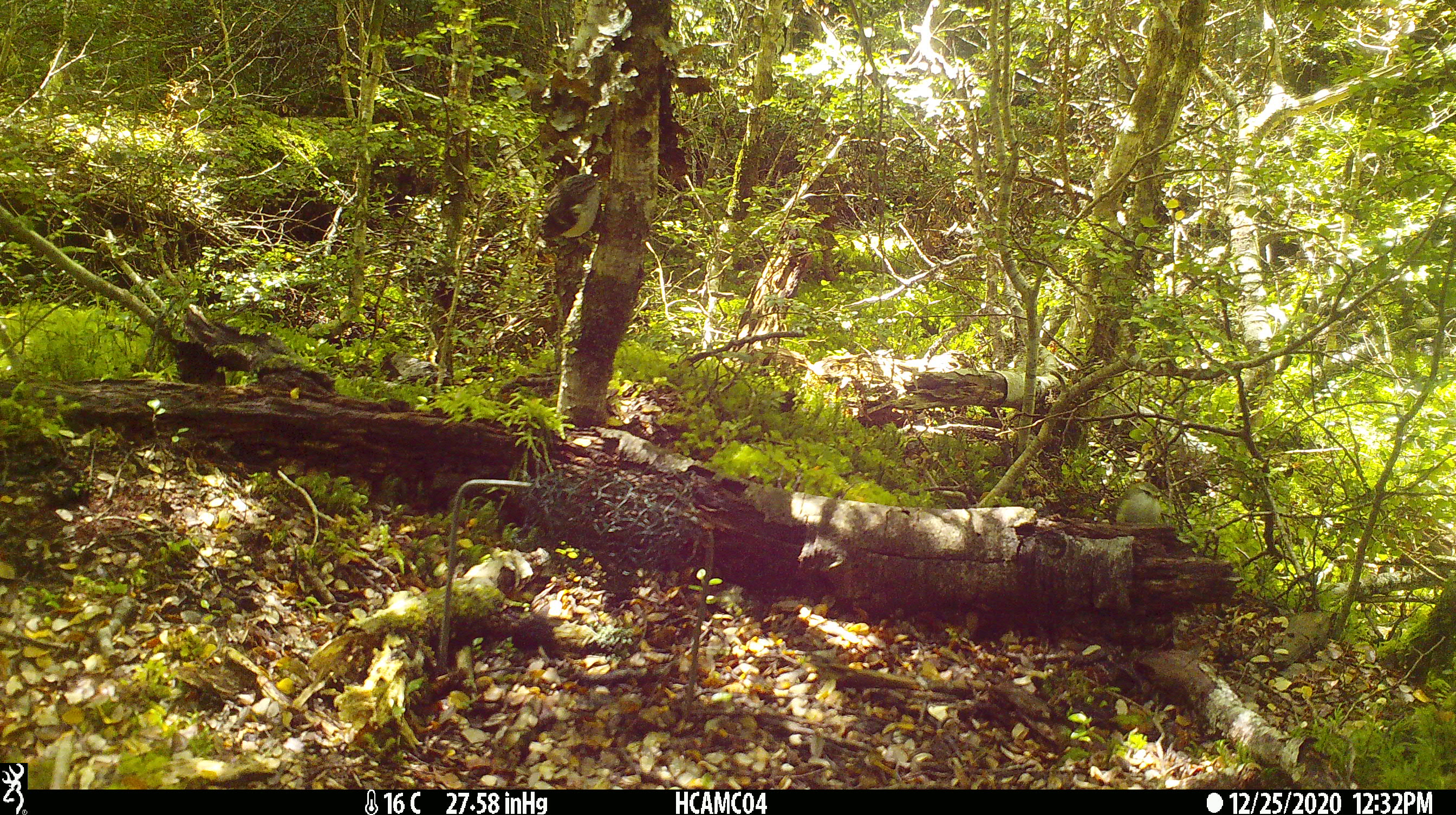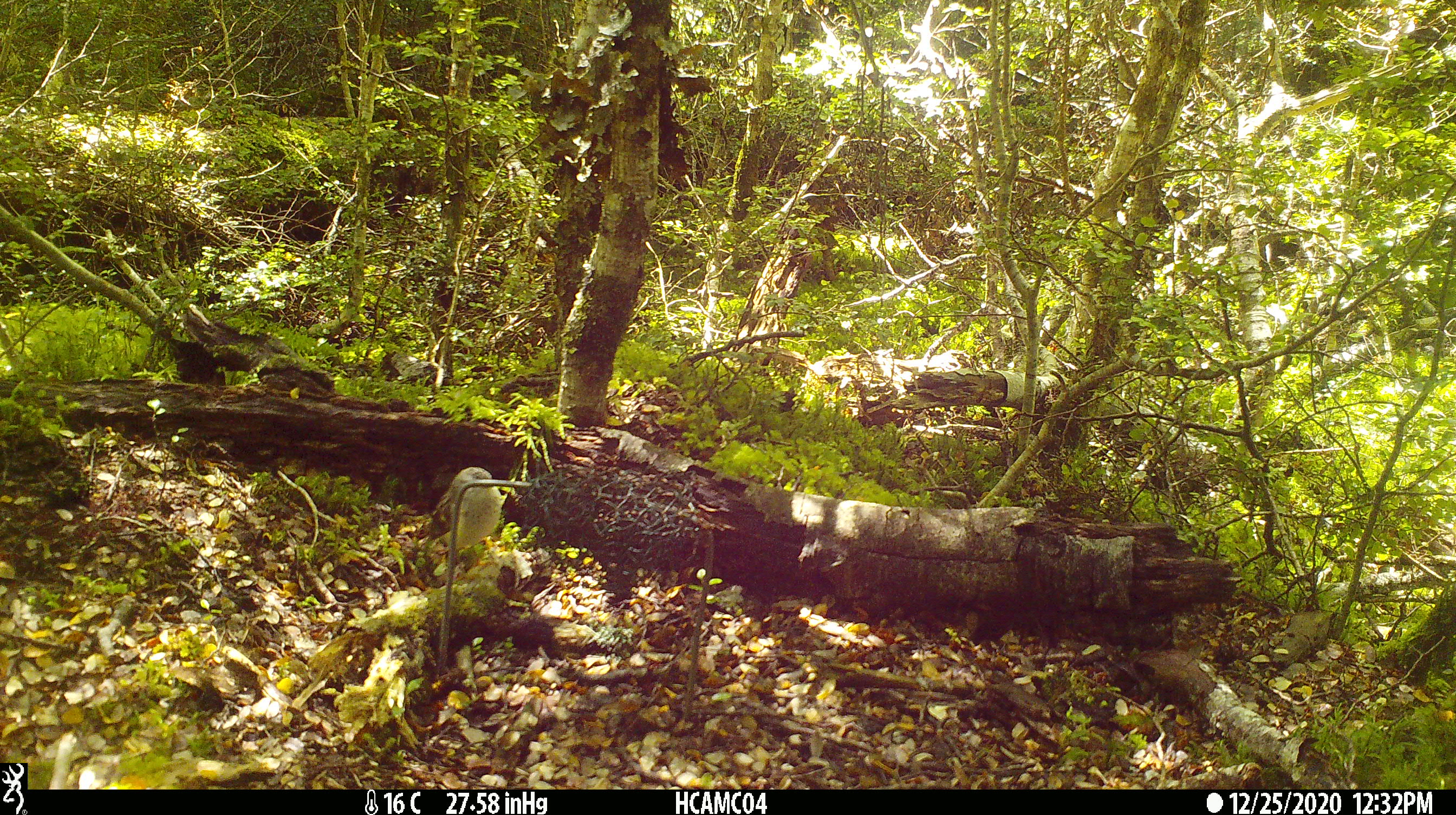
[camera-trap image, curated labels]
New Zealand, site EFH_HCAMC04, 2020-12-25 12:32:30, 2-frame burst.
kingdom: Animalia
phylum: Chordata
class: Aves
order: Passeriformes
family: Acanthisittidae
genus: Acanthisitta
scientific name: Acanthisitta chloris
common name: rifleman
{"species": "rifleman (Acanthisitta chloris)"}